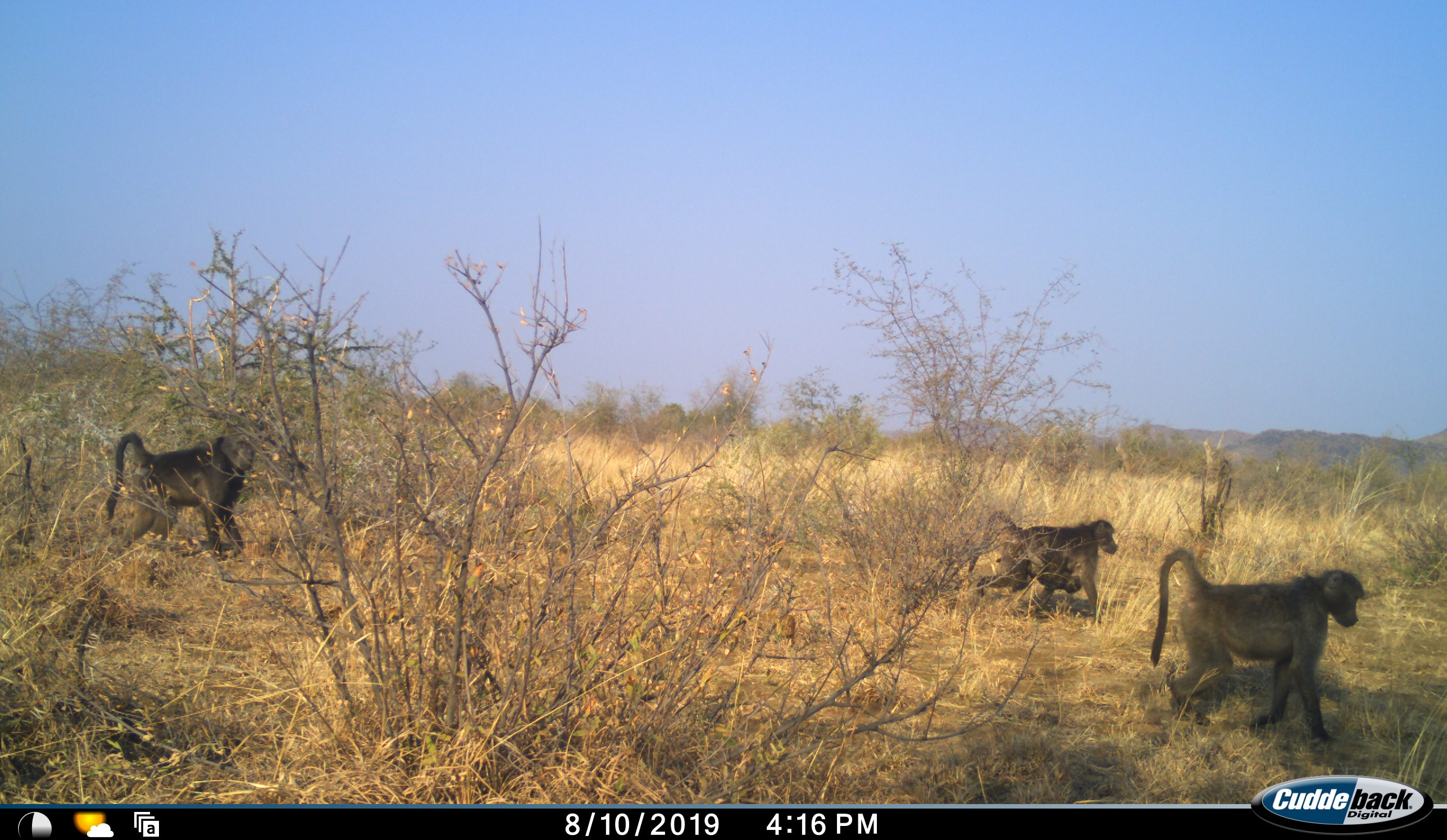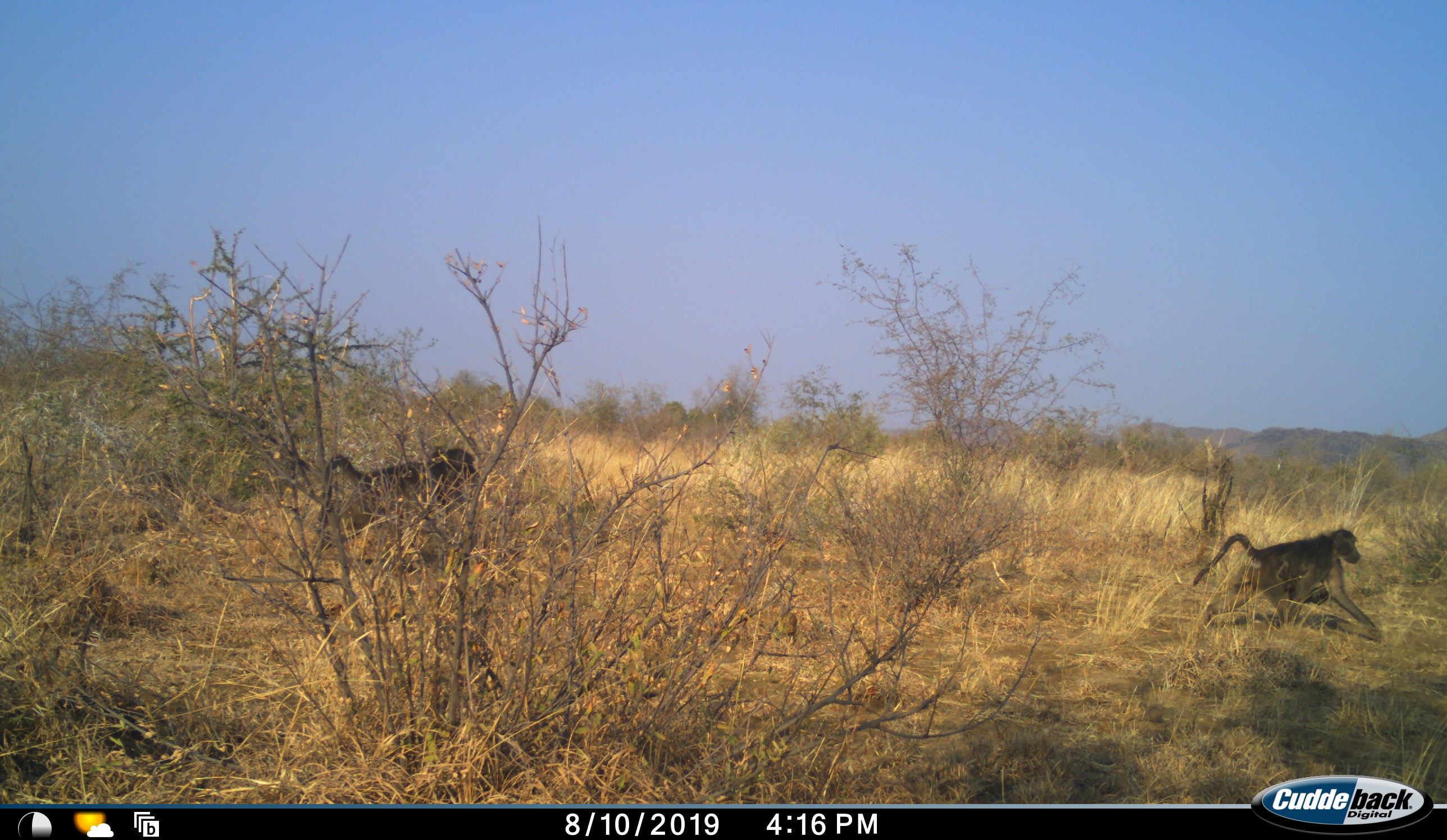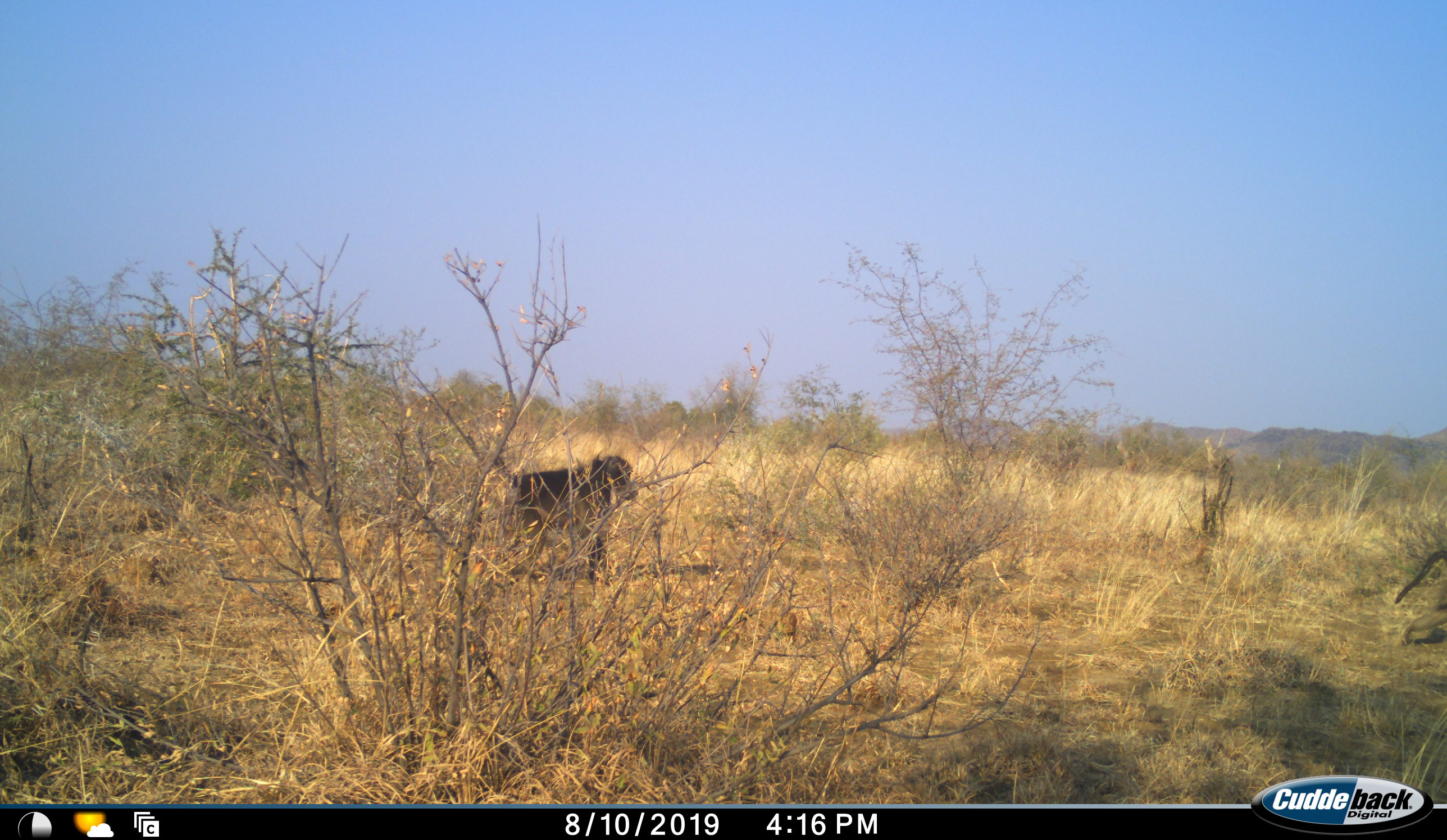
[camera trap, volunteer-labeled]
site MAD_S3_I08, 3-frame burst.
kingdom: Animalia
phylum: Chordata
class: Mammalia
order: Primates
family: Cercopithecidae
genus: Papio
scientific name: Papio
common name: baboon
Baboon (Papio), count 4. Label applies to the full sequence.